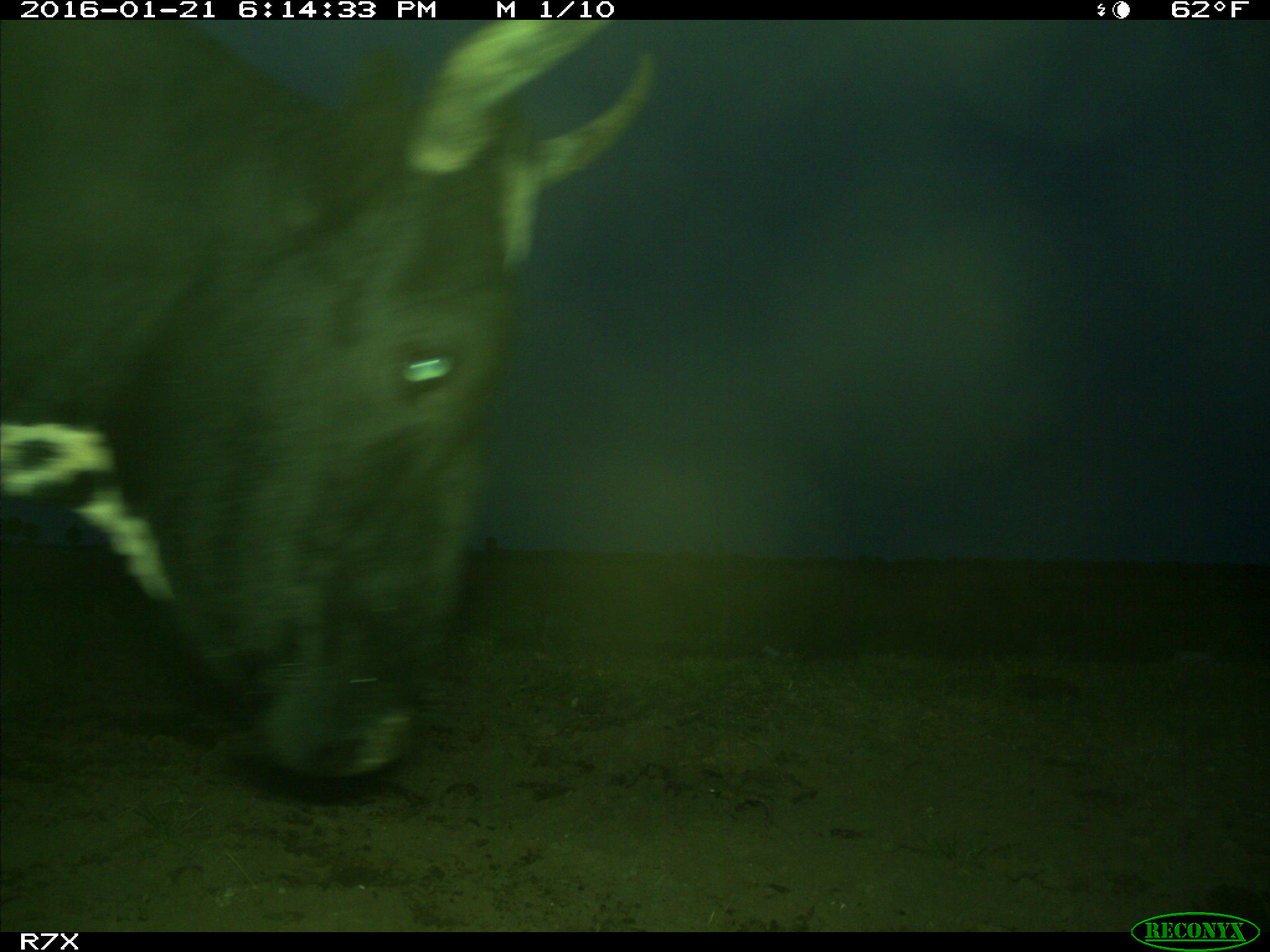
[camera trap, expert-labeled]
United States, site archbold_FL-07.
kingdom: Animalia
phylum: Chordata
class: Mammalia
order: Artiodactyla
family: Bovidae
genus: Bos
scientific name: Bos taurus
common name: domestic cow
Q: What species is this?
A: Bos taurus (domestic cow).